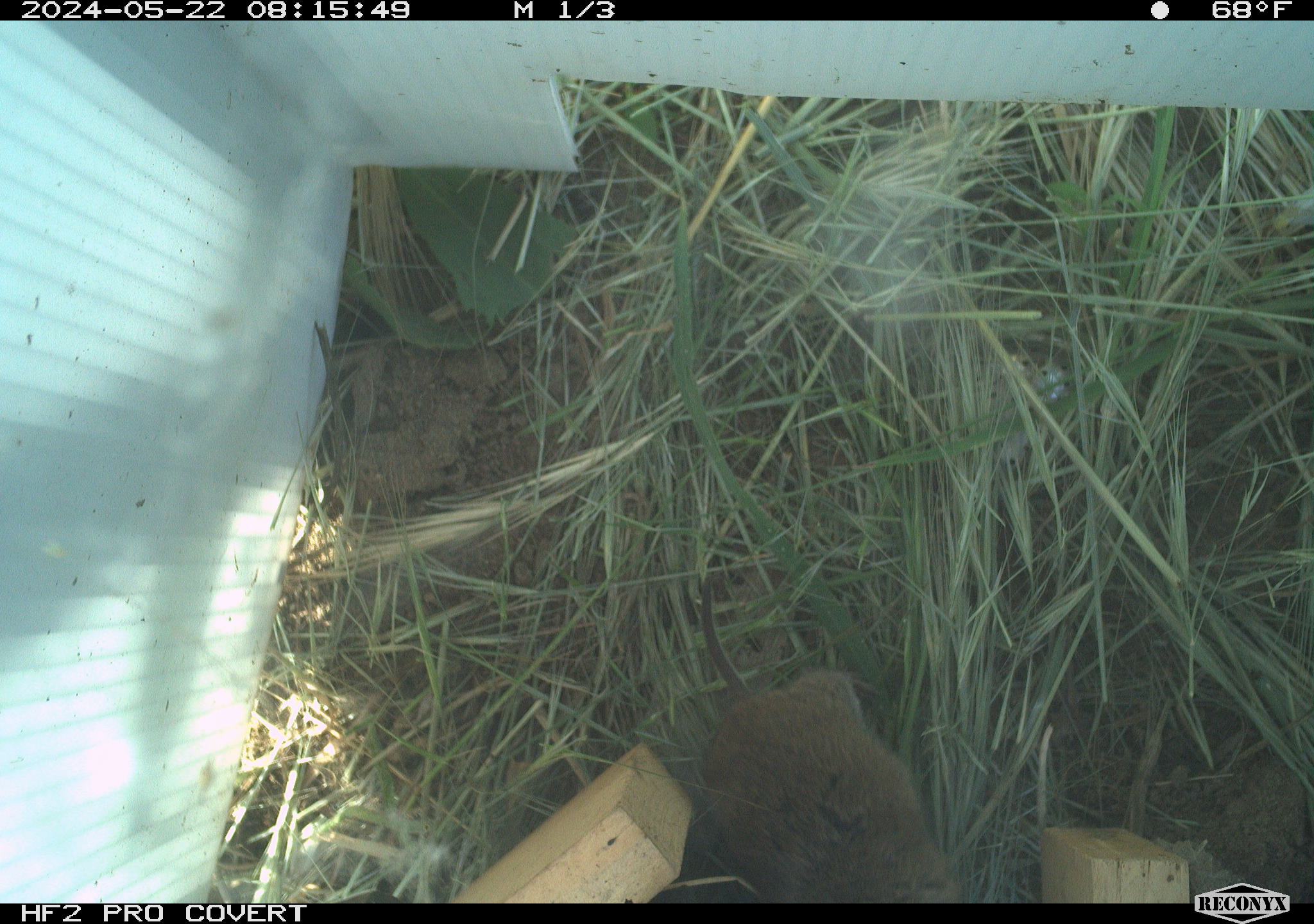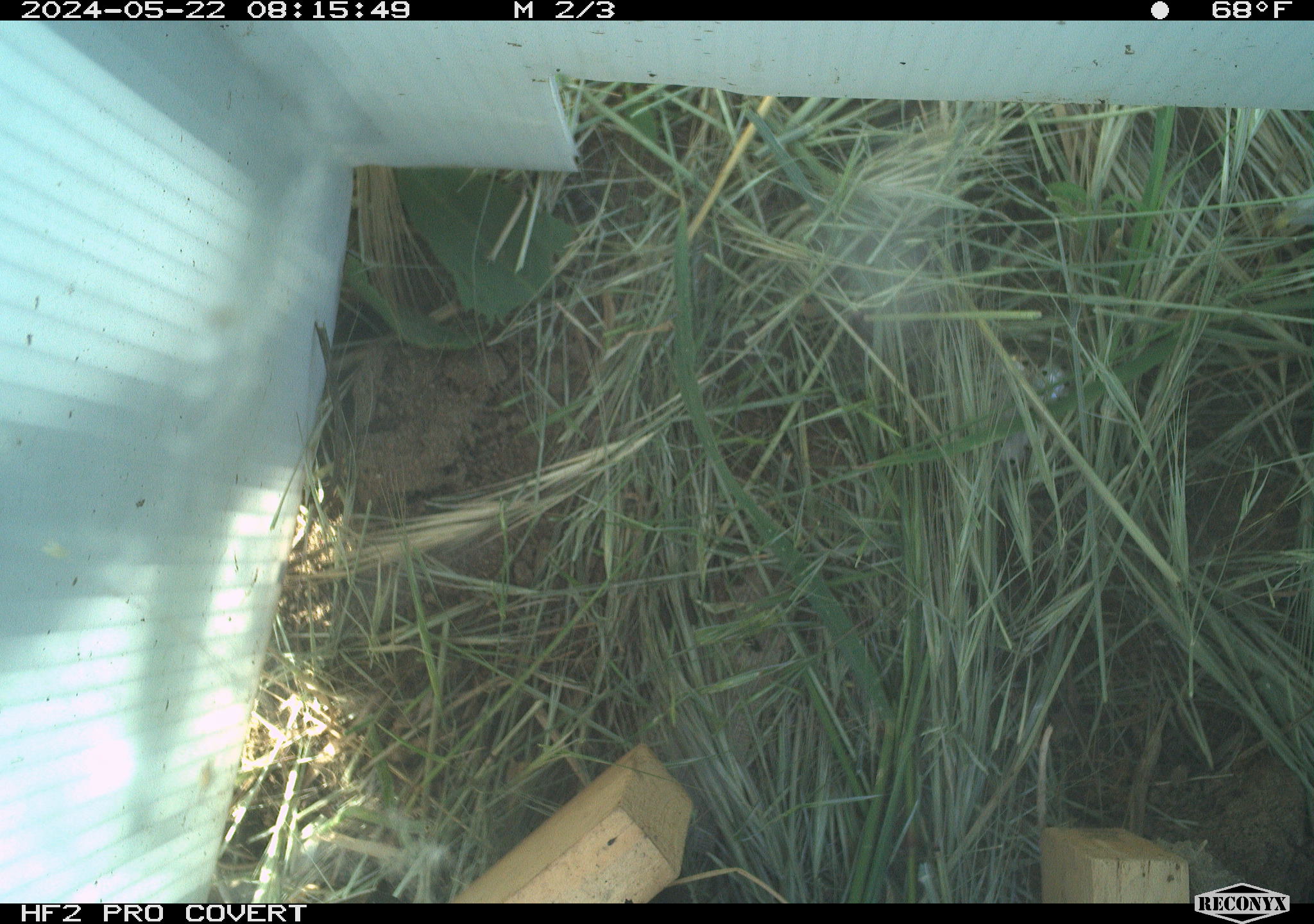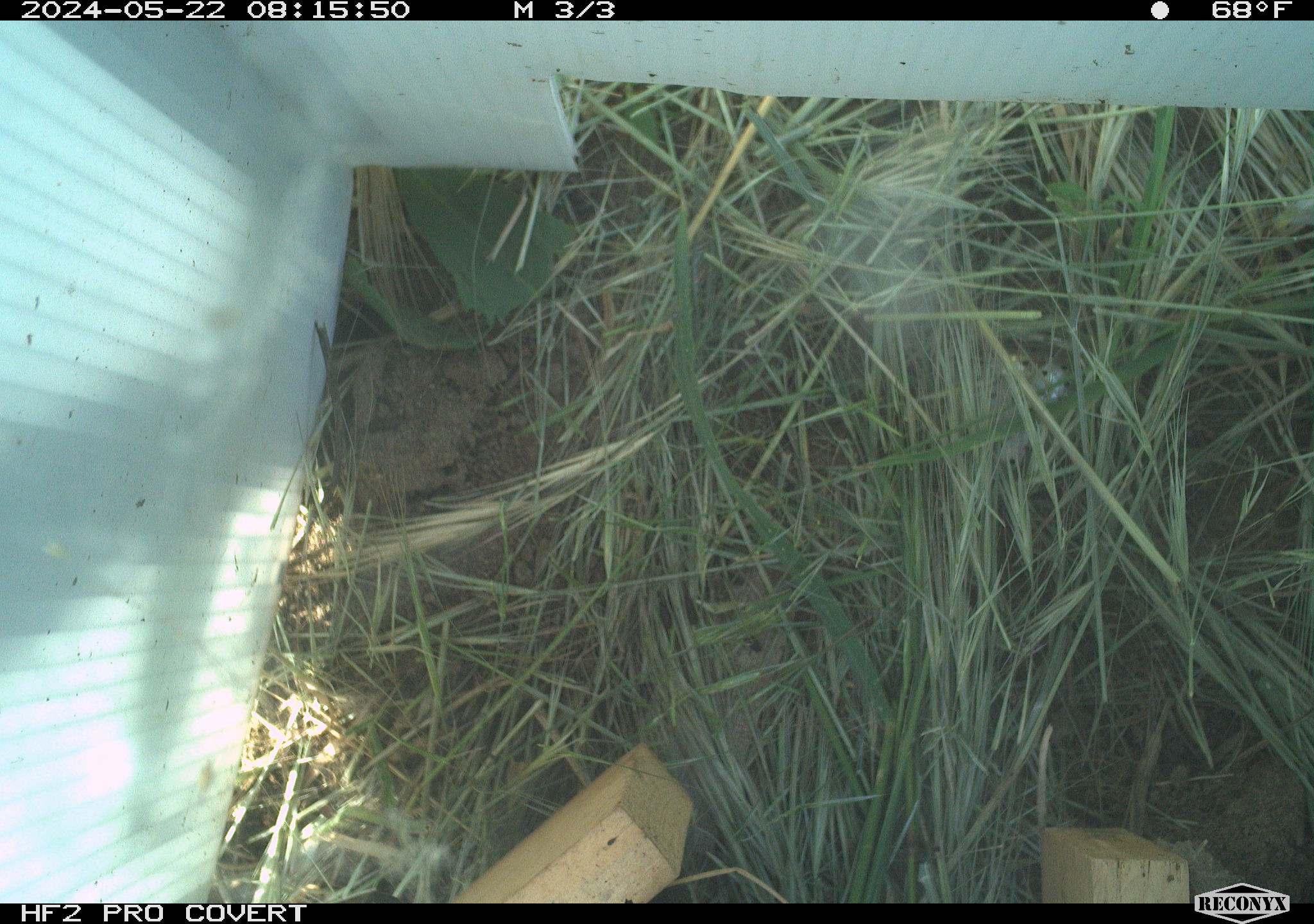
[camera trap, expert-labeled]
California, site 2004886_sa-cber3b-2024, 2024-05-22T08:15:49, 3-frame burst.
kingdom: Animalia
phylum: Chordata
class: Mammalia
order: Rodentia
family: Cricetidae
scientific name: Arvicolinae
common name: voles, lemmings, and muskrats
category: arvicolinae subfamily